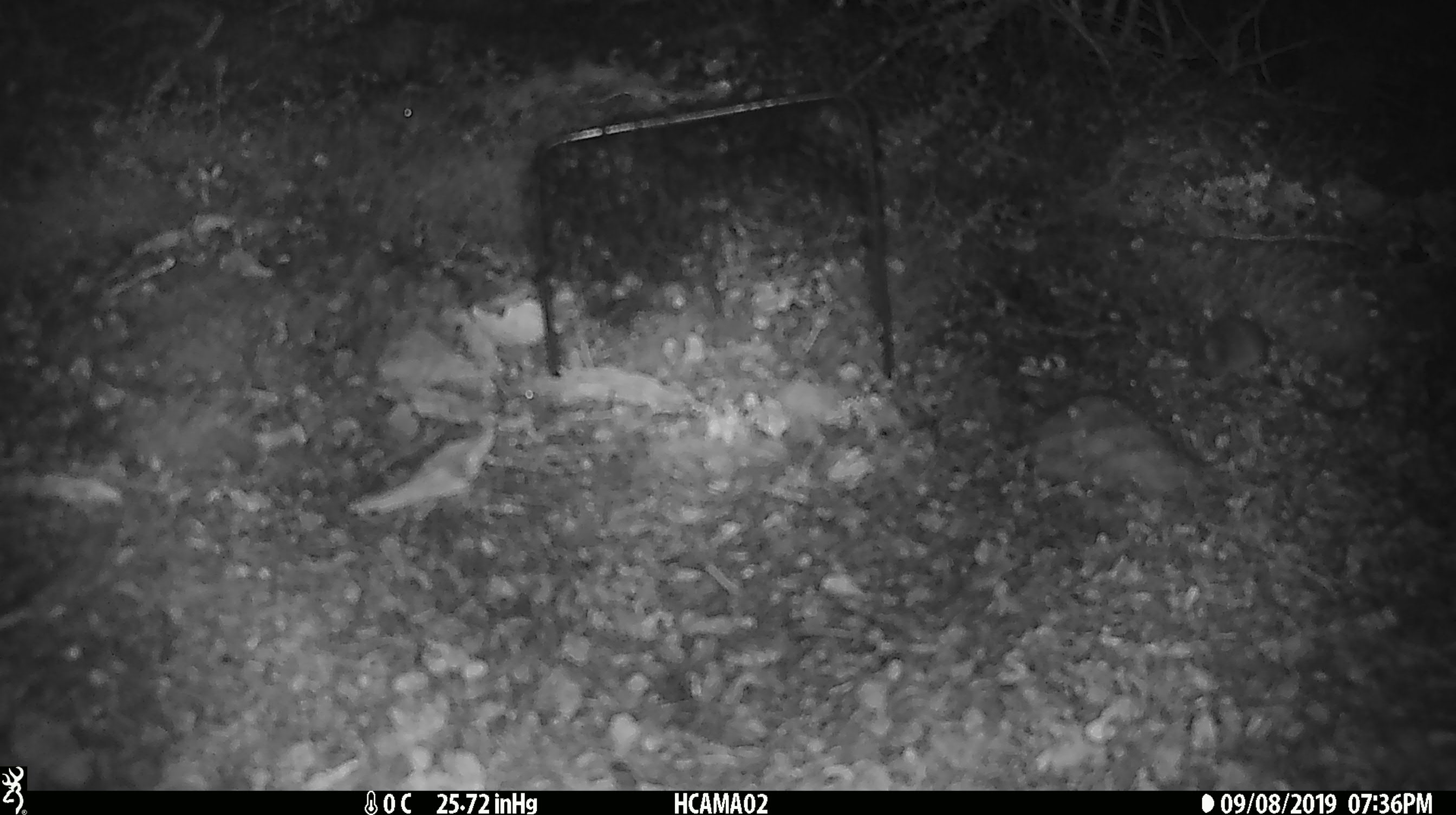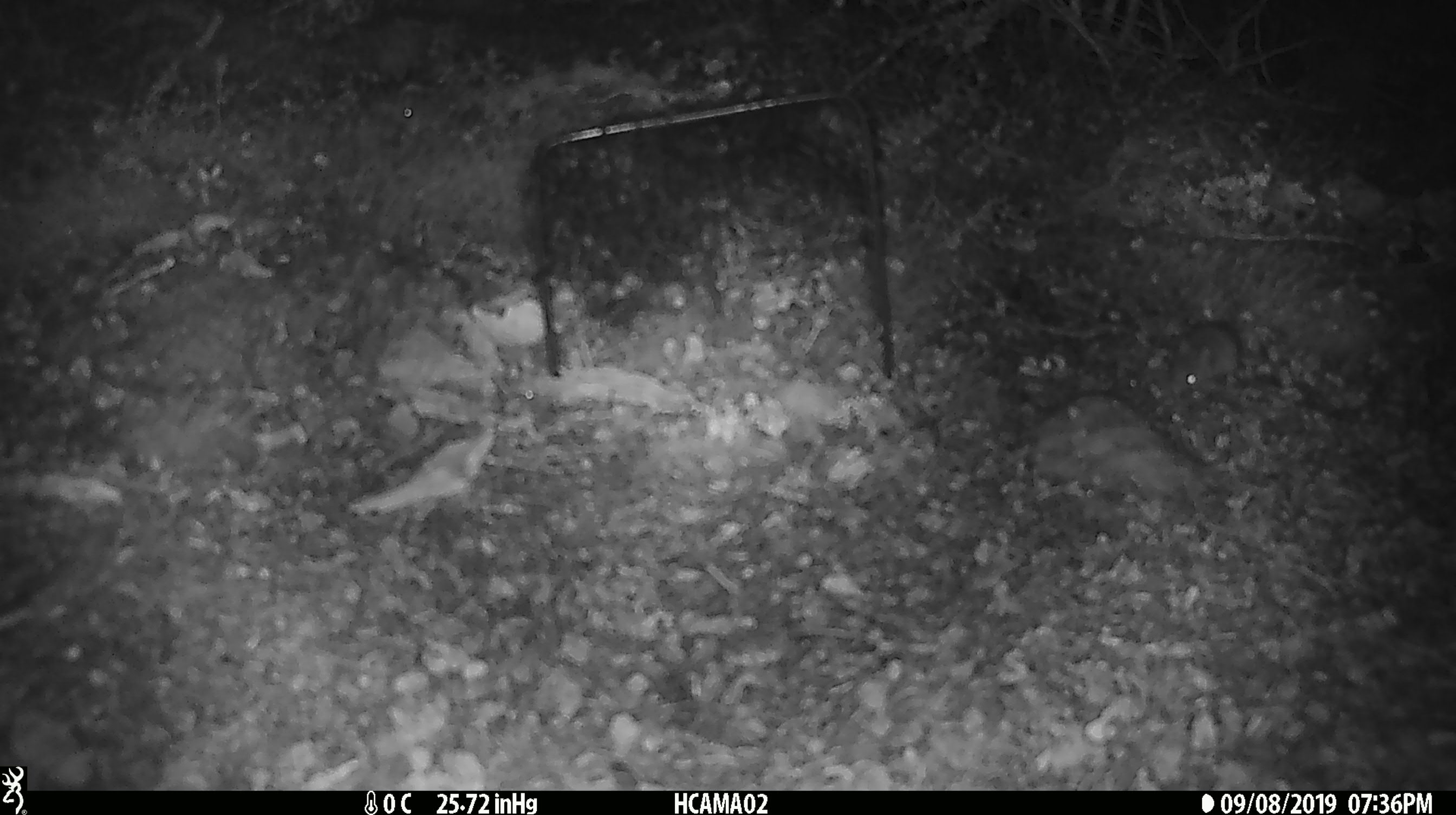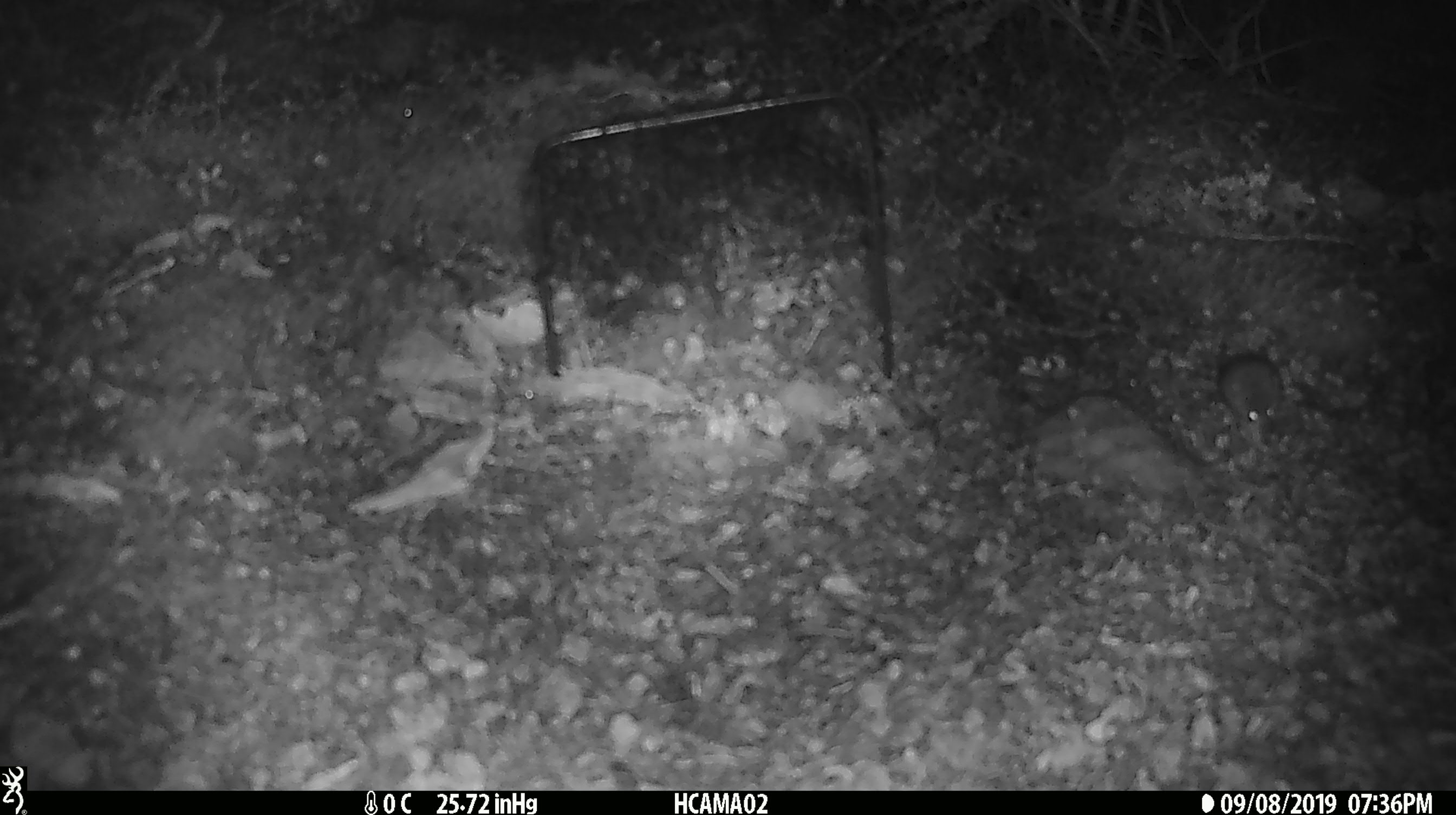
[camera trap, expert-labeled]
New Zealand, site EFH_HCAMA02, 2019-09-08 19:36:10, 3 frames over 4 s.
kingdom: Animalia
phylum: Chordata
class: Mammalia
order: Rodentia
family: Muridae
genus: Mus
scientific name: Mus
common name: mouse